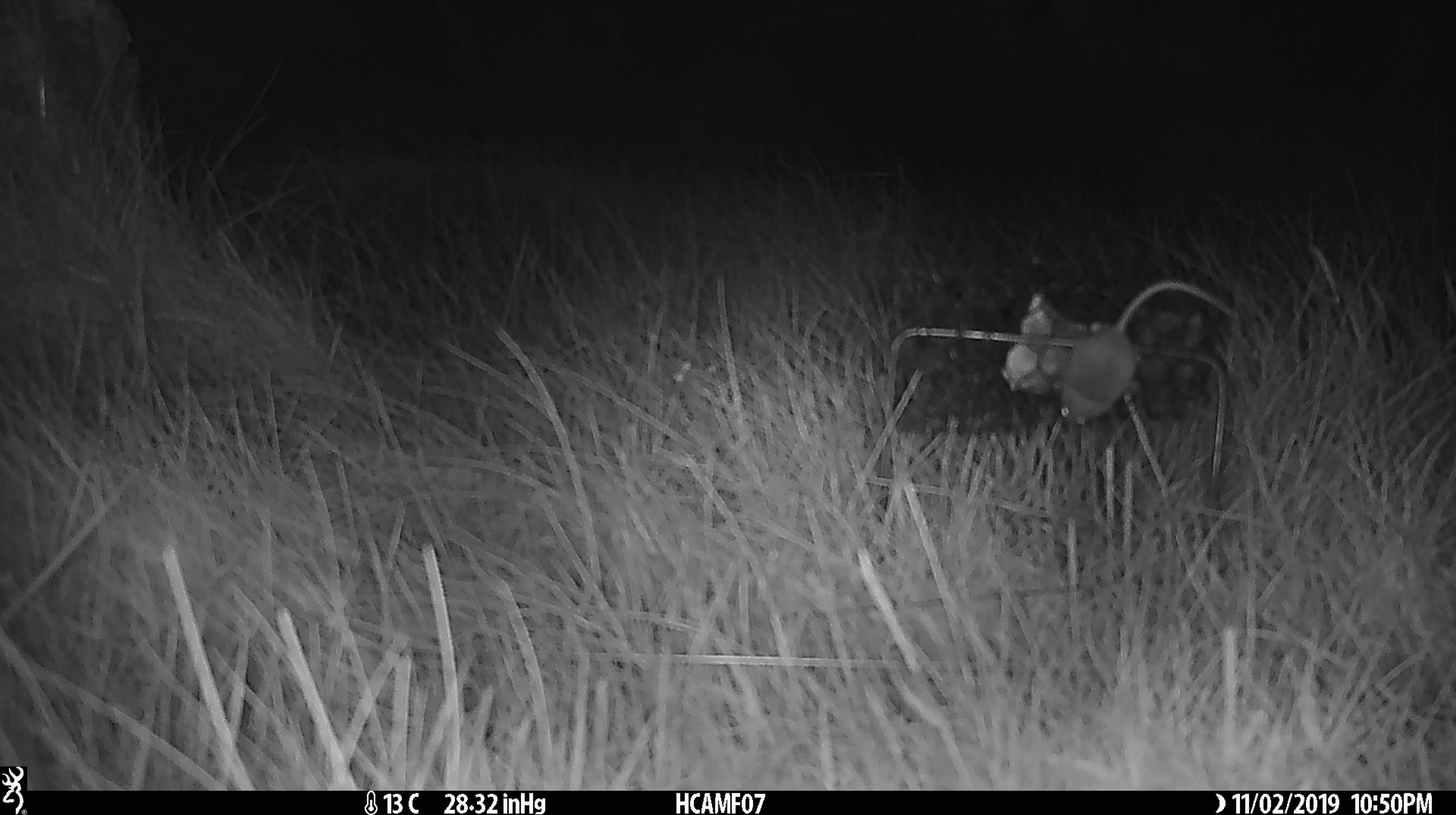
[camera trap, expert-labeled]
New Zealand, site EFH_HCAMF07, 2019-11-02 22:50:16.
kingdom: Animalia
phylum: Chordata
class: Mammalia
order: Rodentia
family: Muridae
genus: Mus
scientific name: Mus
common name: mouse